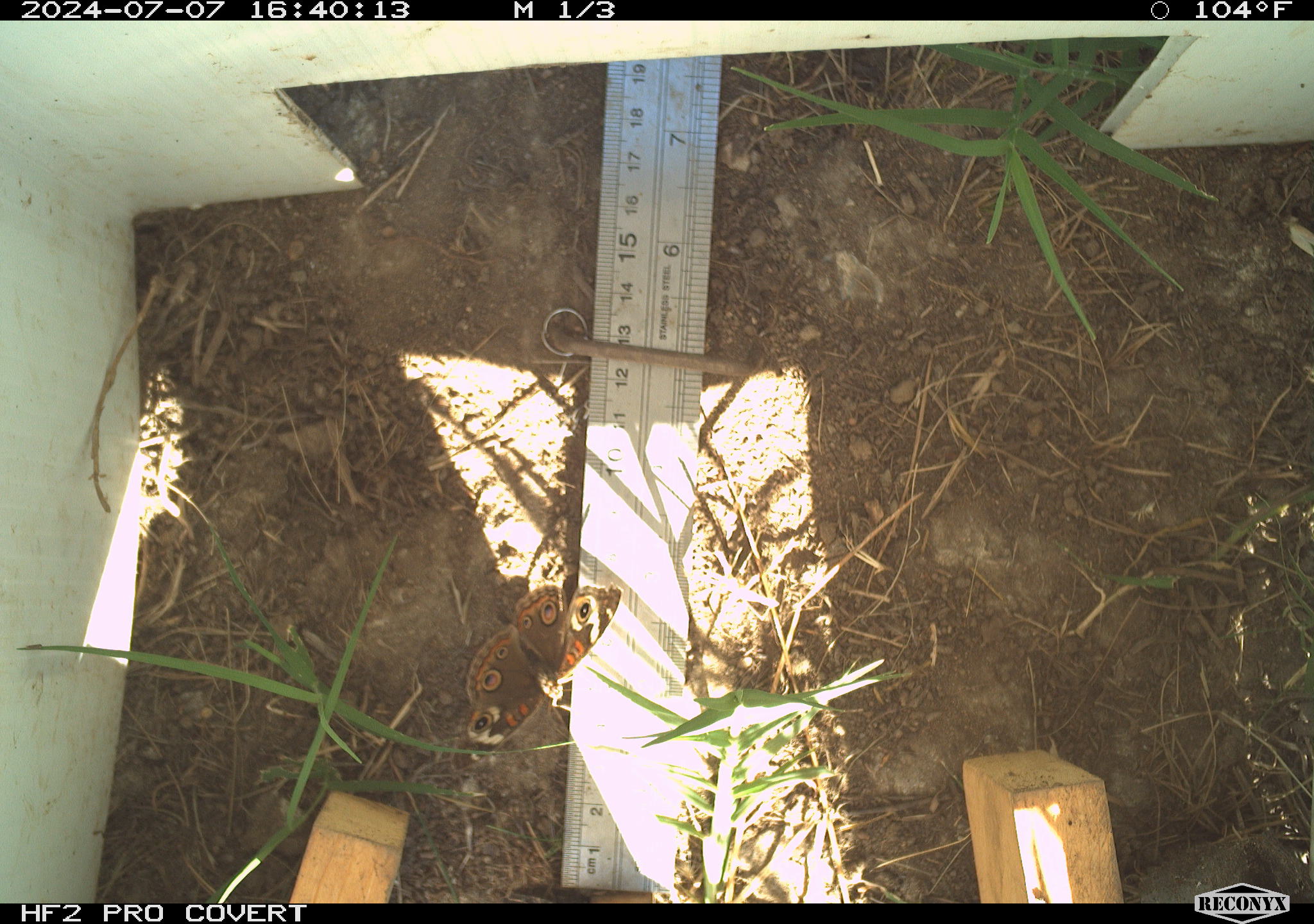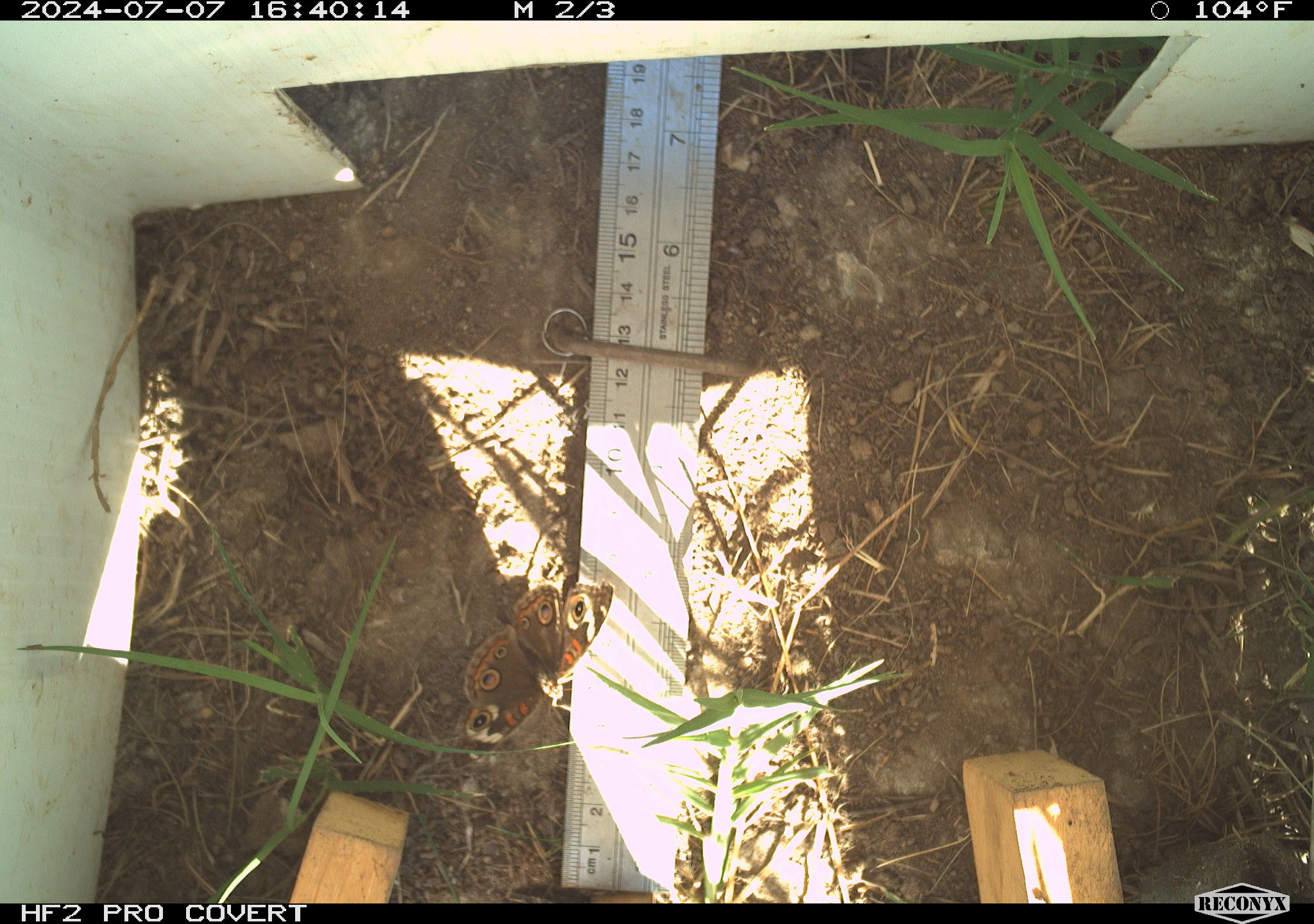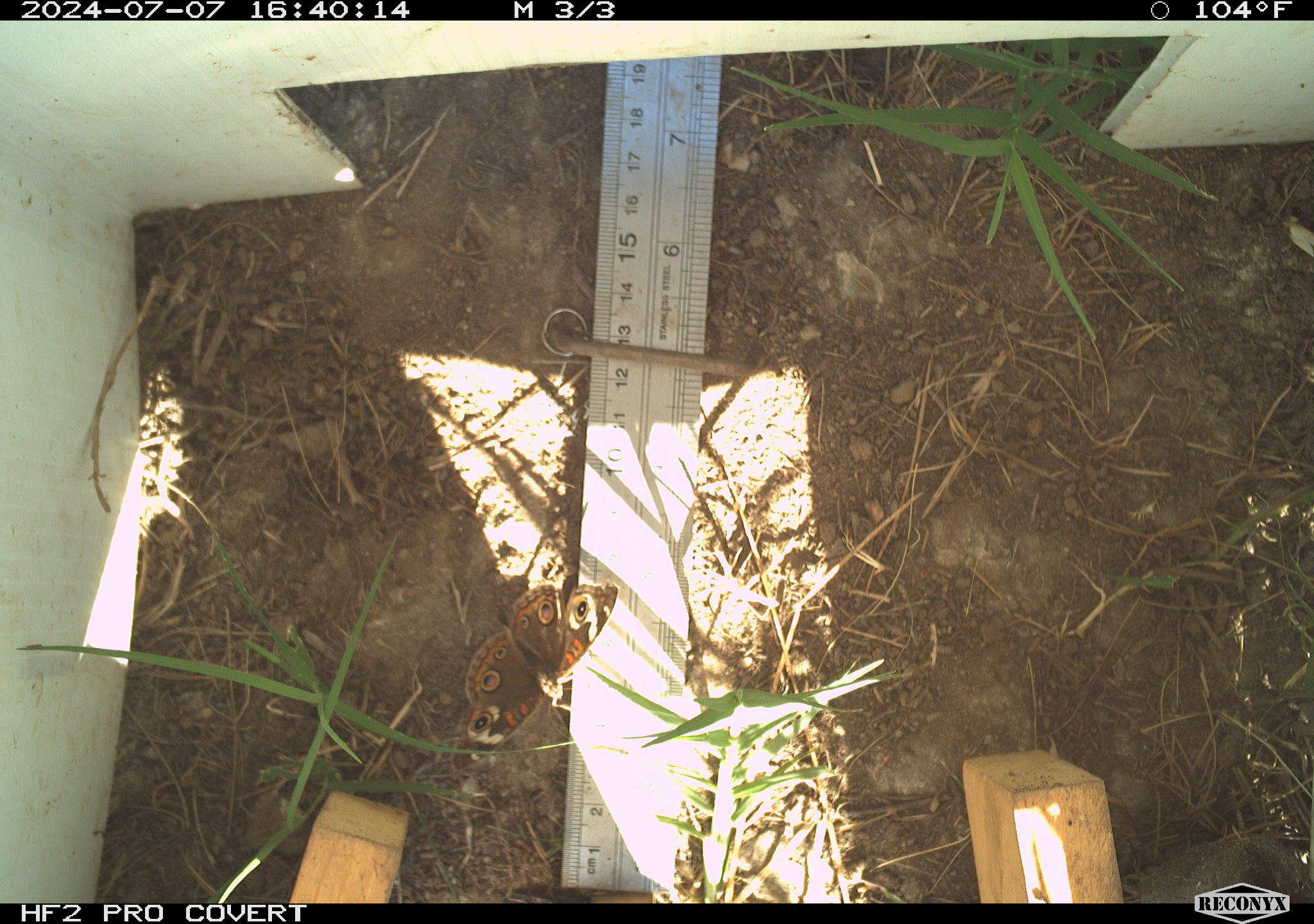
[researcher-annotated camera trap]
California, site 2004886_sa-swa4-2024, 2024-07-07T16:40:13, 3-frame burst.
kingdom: Animalia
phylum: Arthropoda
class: Insecta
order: Lepidoptera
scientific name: Lepidoptera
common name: butterflies and moths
Butterflies and moths (Lepidoptera).